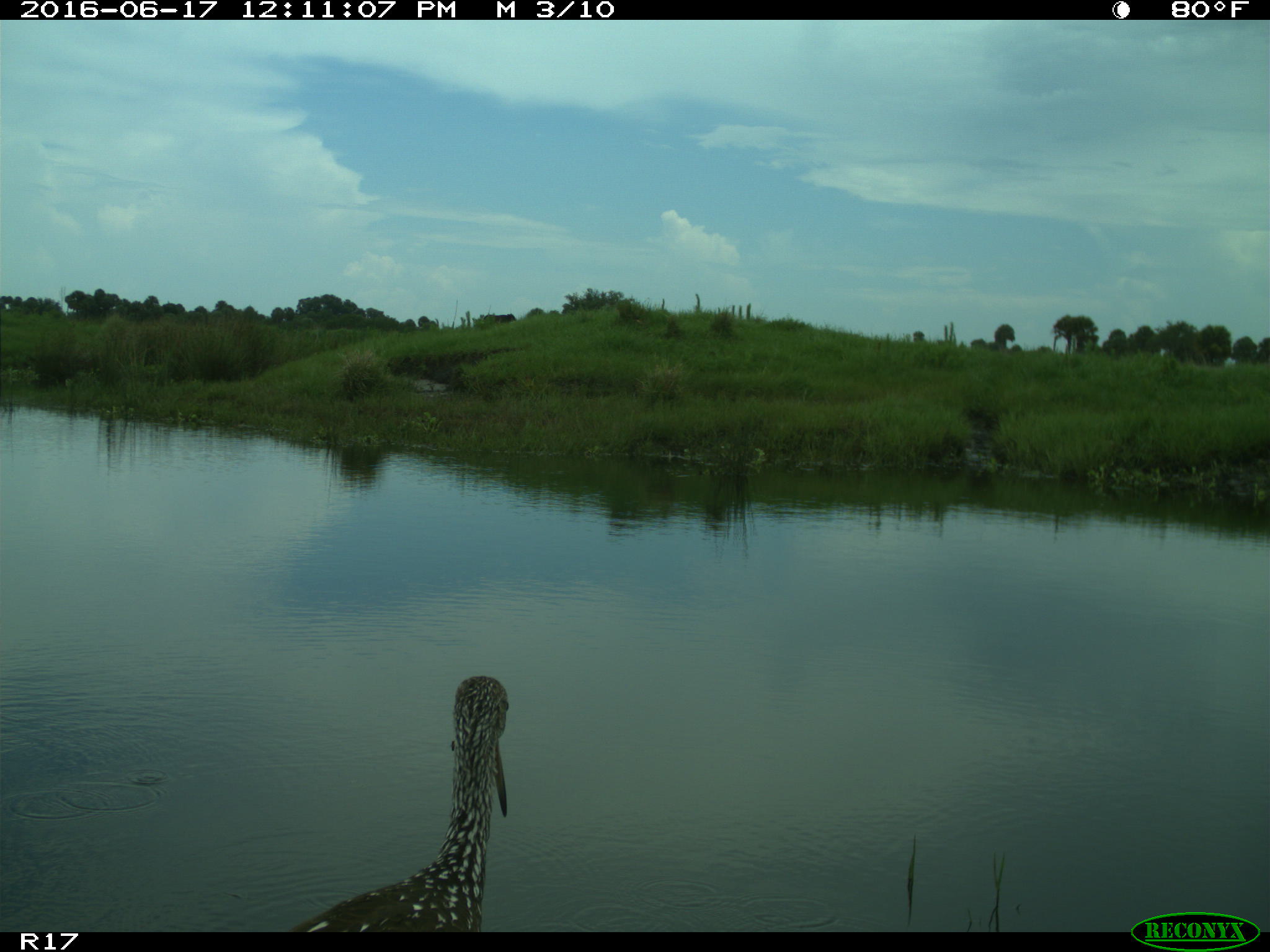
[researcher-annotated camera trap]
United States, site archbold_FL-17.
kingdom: Animalia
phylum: Chordata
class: Aves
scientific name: Aves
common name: birds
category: unidentified bird